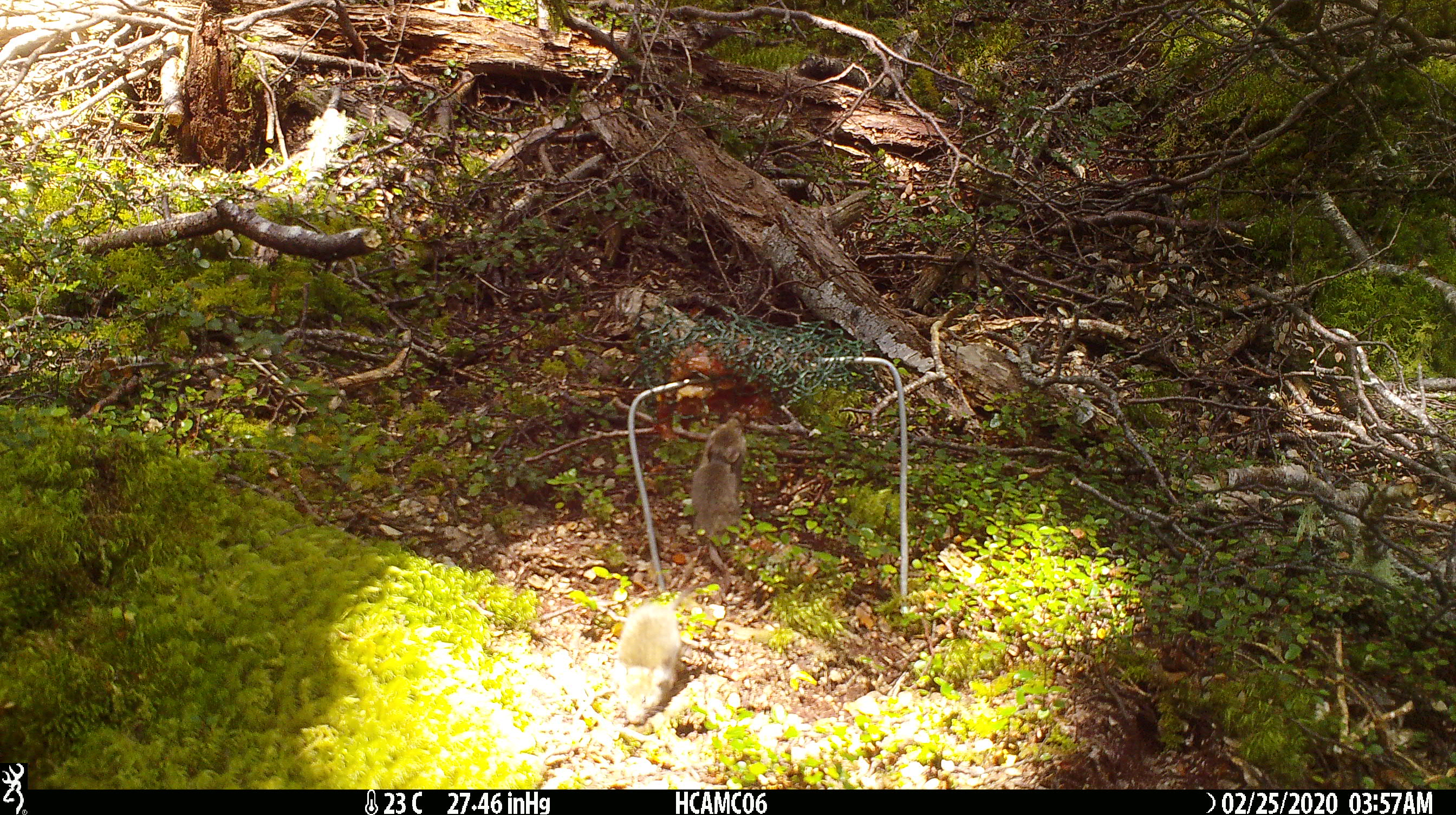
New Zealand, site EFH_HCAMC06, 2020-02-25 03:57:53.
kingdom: Animalia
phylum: Chordata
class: Mammalia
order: Rodentia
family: Muridae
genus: Mus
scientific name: Mus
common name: mouse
Mouse (Mus).